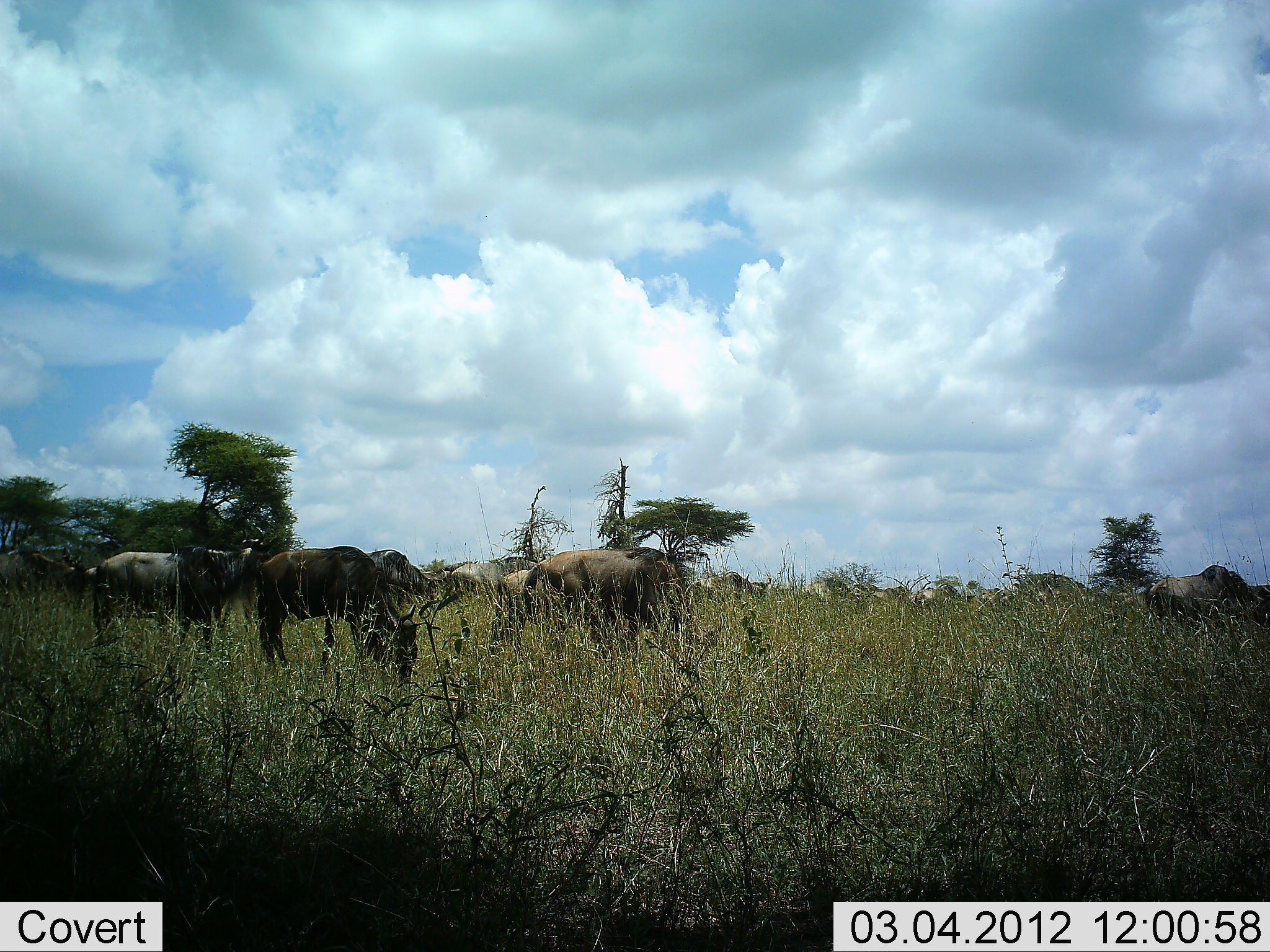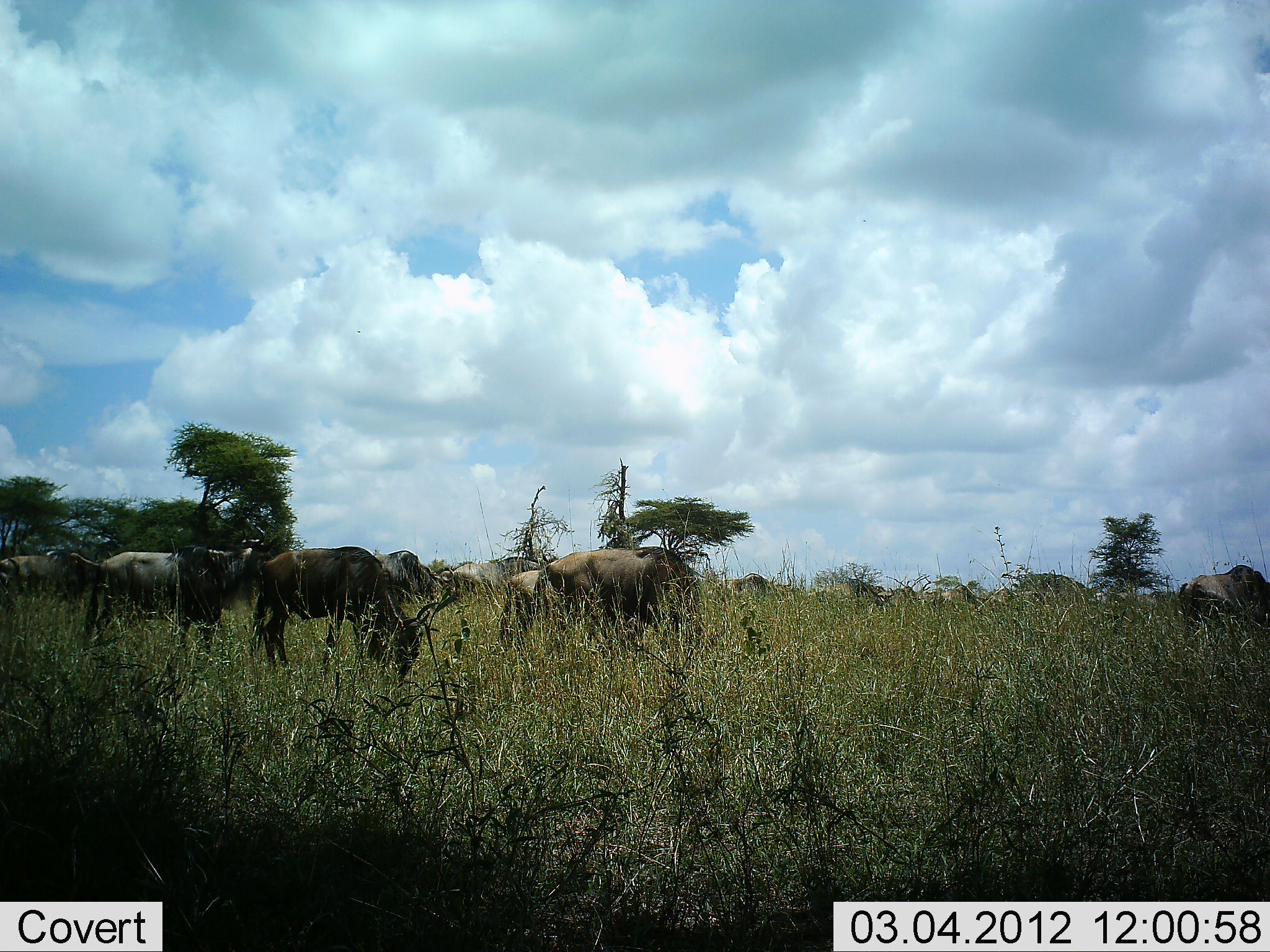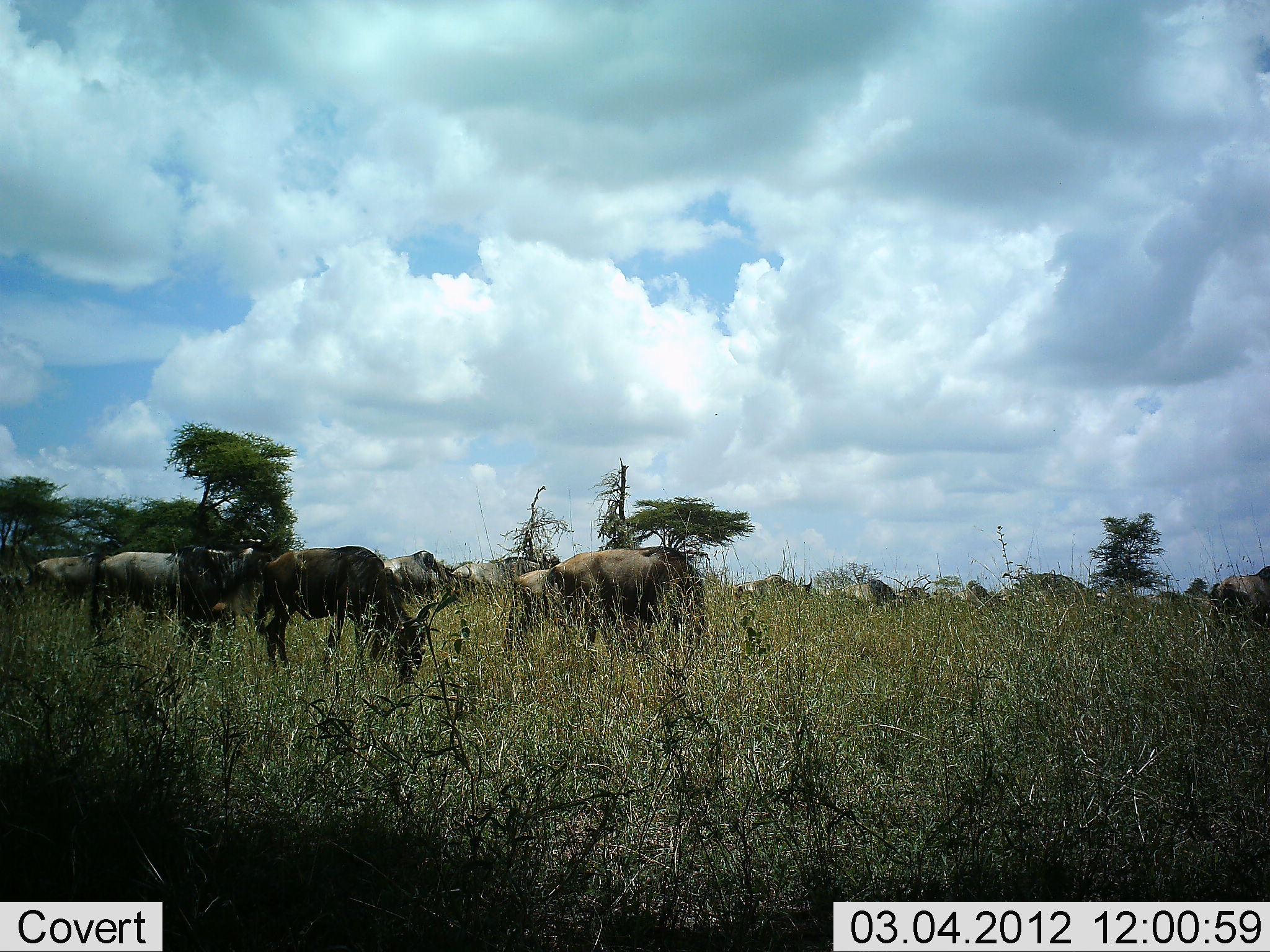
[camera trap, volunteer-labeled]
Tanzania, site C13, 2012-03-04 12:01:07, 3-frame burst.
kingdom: Animalia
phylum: Chordata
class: Mammalia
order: Artiodactyla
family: Bovidae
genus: Connochaetes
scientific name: Connochaetes taurinus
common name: blue wildebeest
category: wildebeest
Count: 11-50.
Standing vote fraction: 64%.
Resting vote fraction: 0%.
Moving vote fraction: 57%.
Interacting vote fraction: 0%.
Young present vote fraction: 0%.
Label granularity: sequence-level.